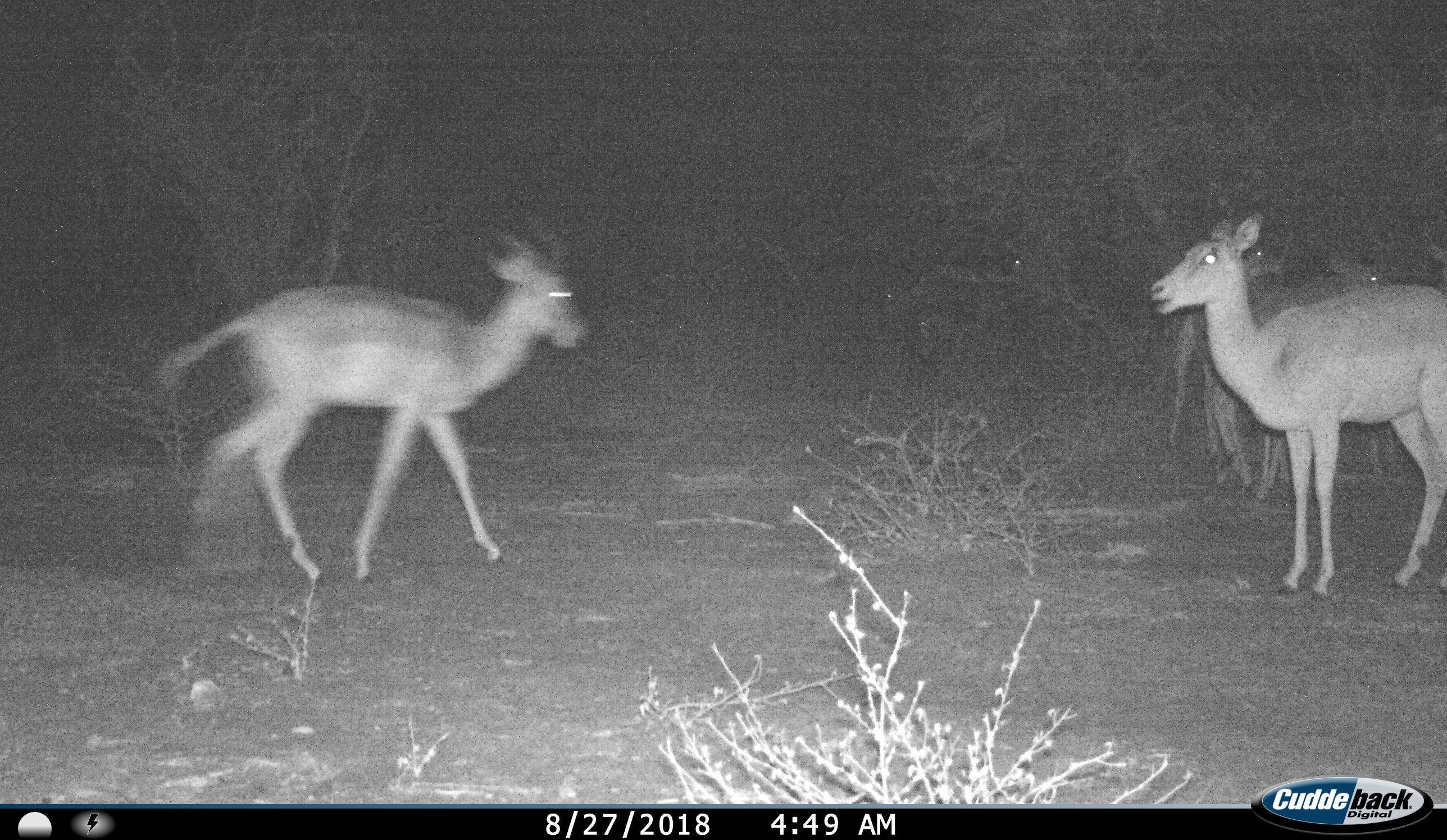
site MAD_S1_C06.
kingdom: Animalia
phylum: Chordata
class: Mammalia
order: Artiodactyla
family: Bovidae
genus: Aepyceros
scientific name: Aepyceros melampus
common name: impala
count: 5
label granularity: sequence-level